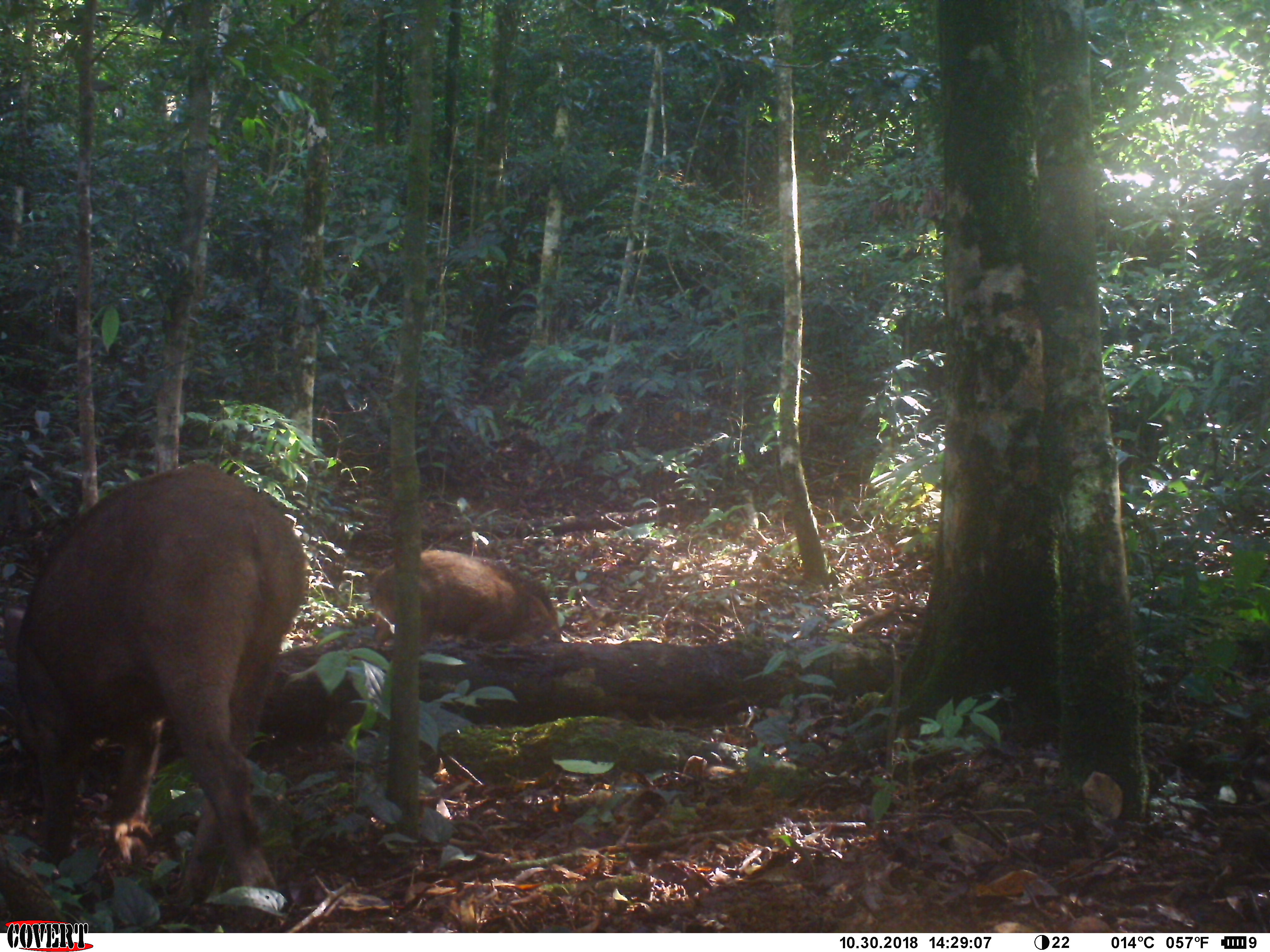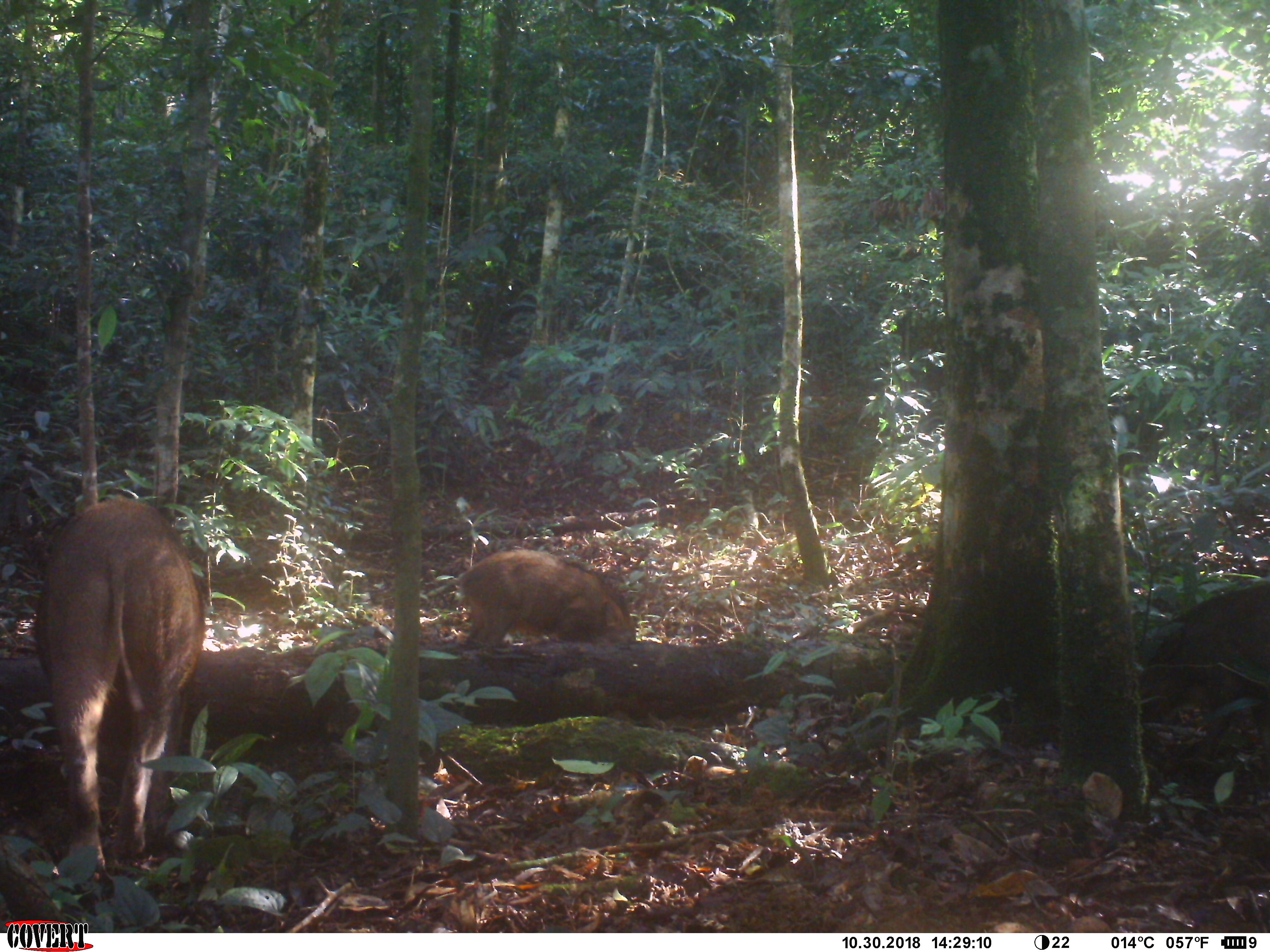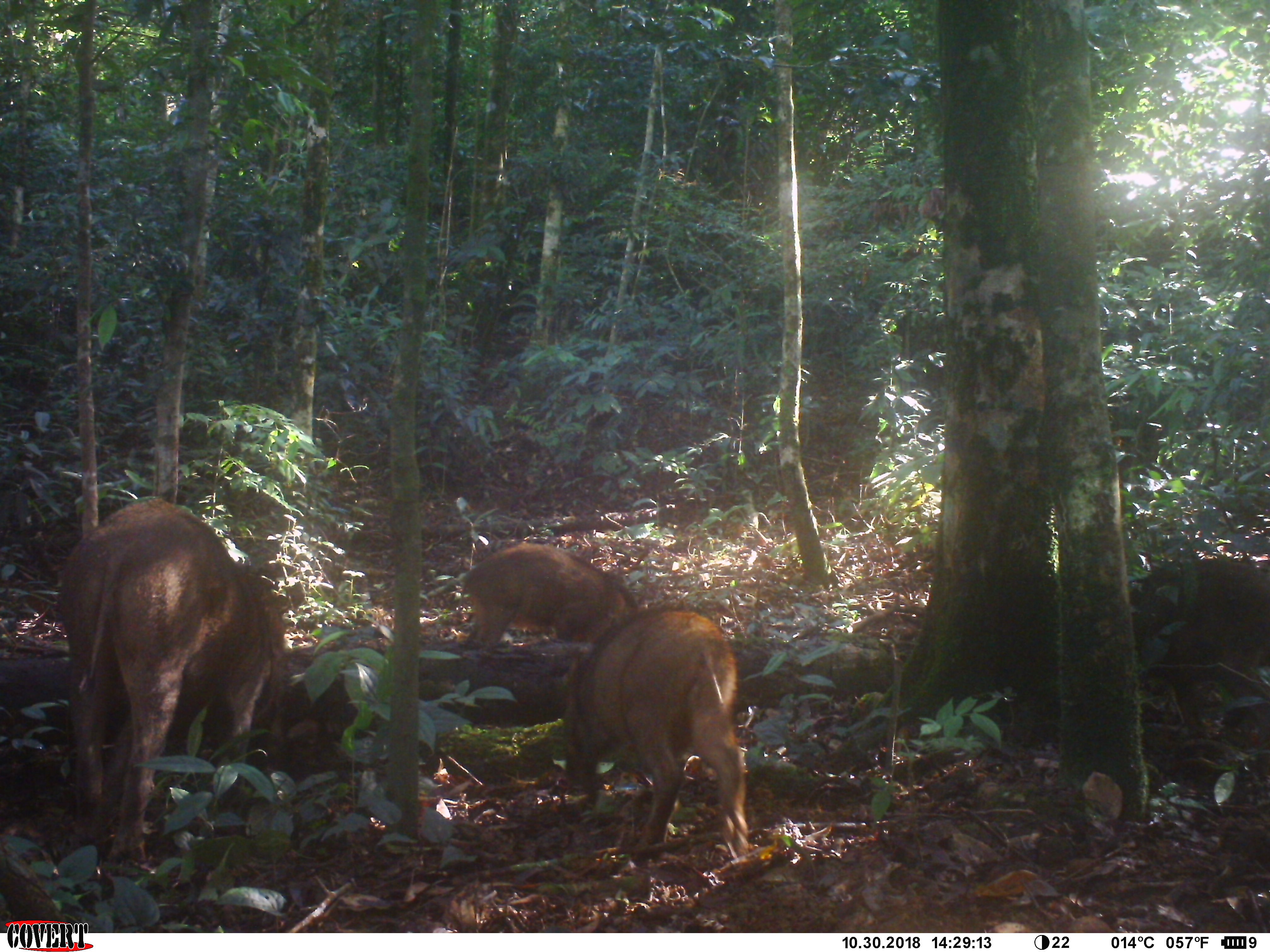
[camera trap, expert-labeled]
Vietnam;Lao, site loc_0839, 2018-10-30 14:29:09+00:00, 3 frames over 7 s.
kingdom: Animalia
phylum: Chordata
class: Mammalia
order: Artiodactyla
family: Suidae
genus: Sus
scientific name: Sus scrofa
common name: eurasian wild pig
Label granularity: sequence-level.